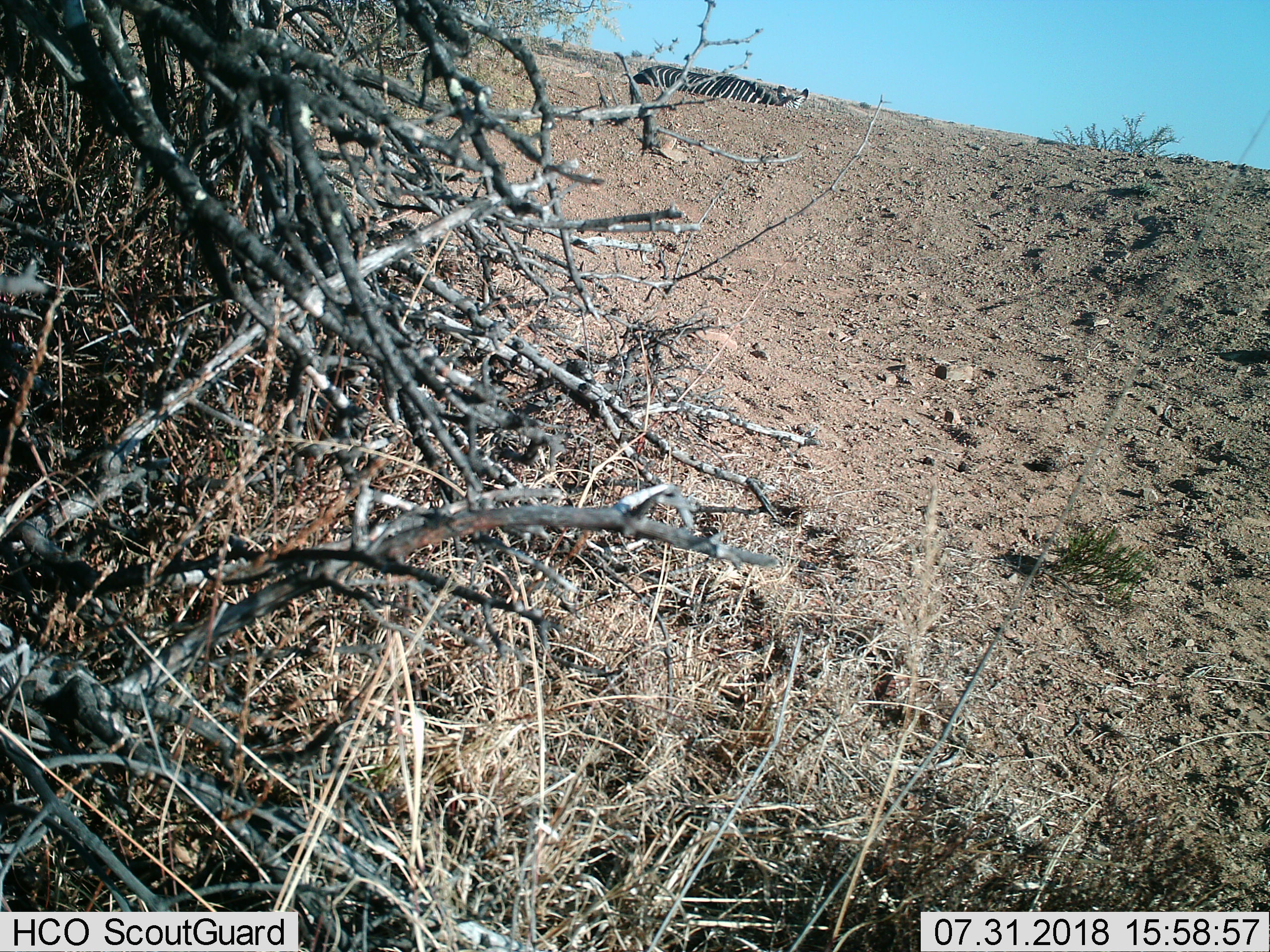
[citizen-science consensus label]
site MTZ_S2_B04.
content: unidentified animal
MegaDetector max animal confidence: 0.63